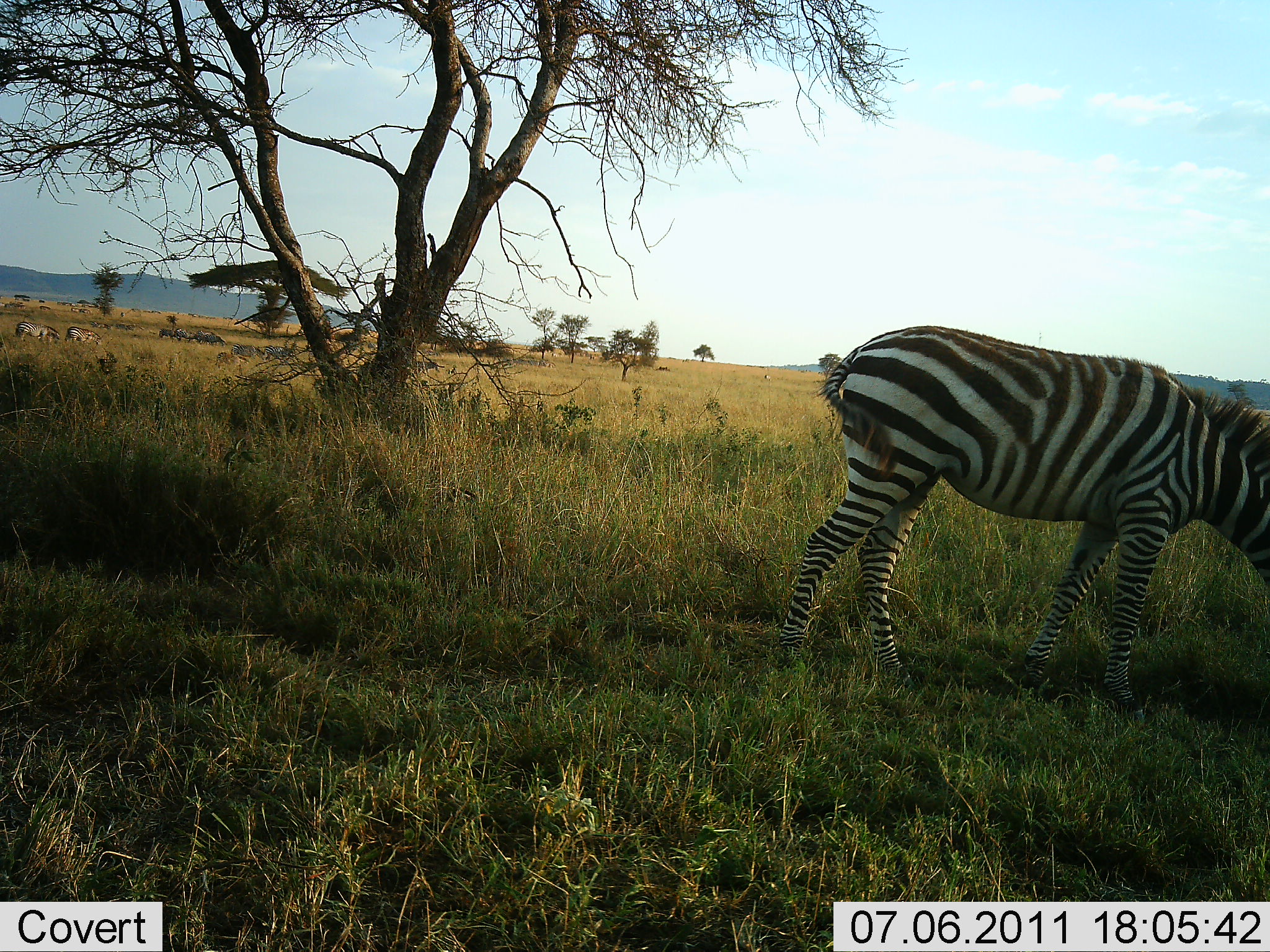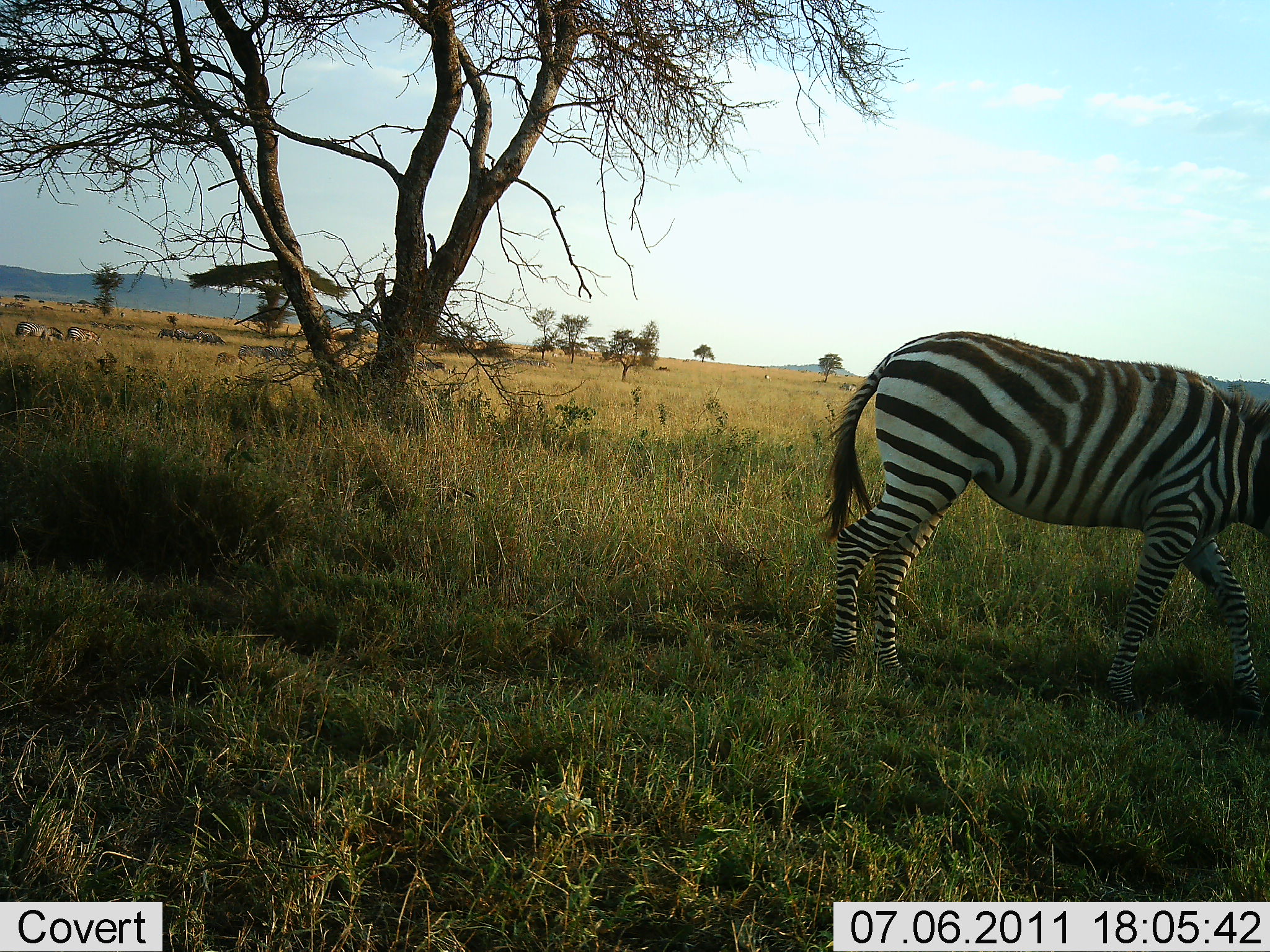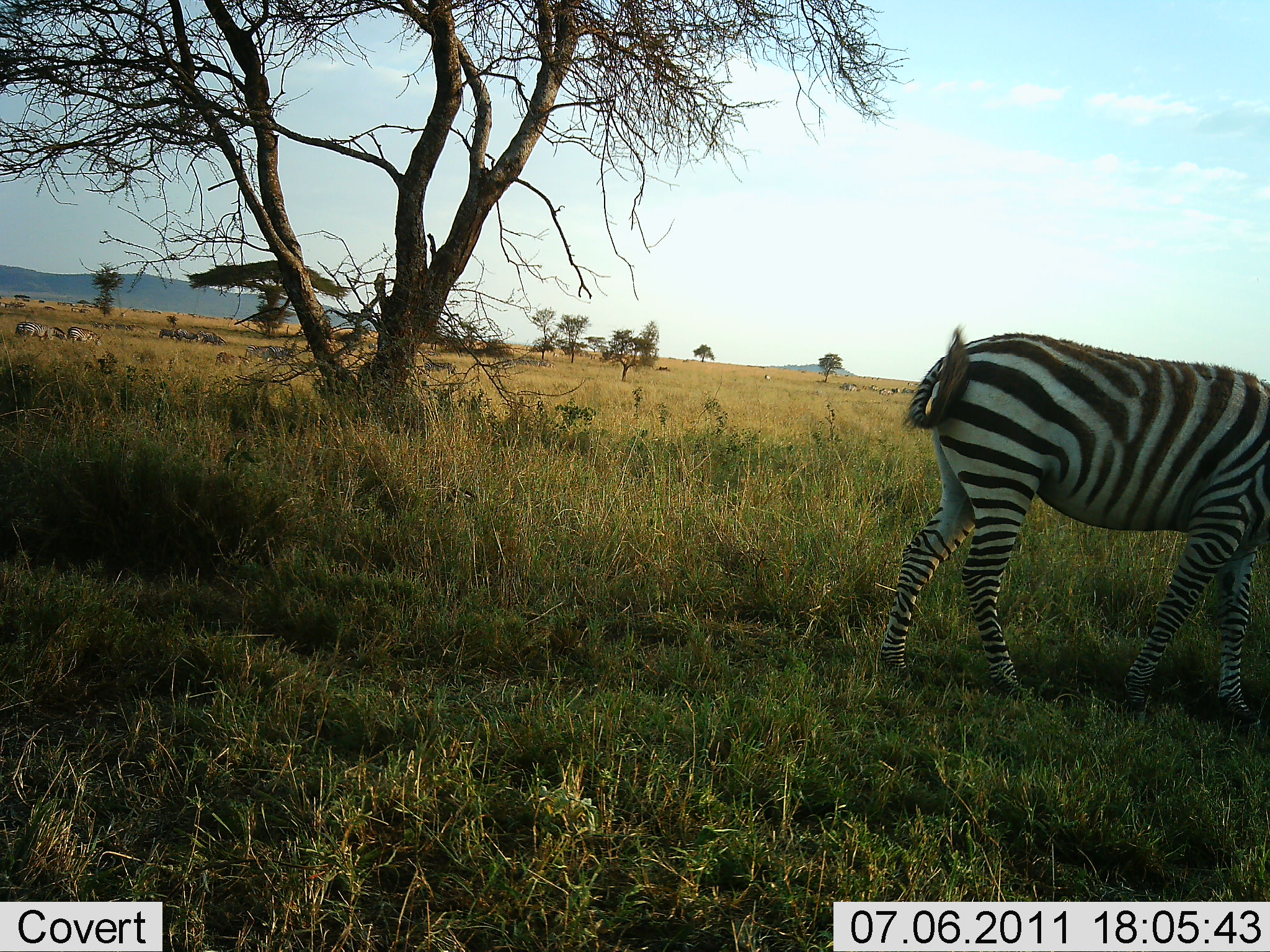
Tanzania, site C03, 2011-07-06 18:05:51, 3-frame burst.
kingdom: Animalia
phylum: Chordata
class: Mammalia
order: Perissodactyla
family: Equidae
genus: Equus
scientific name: Equus quagga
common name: plains zebra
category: zebra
Zebra (plains zebra) (Equus quagga), count 3. Behavior (volunteer vote fractions): standing 17%, resting 0%, moving 50%, interacting 0%. Young present (vote fraction): 0%. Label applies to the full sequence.